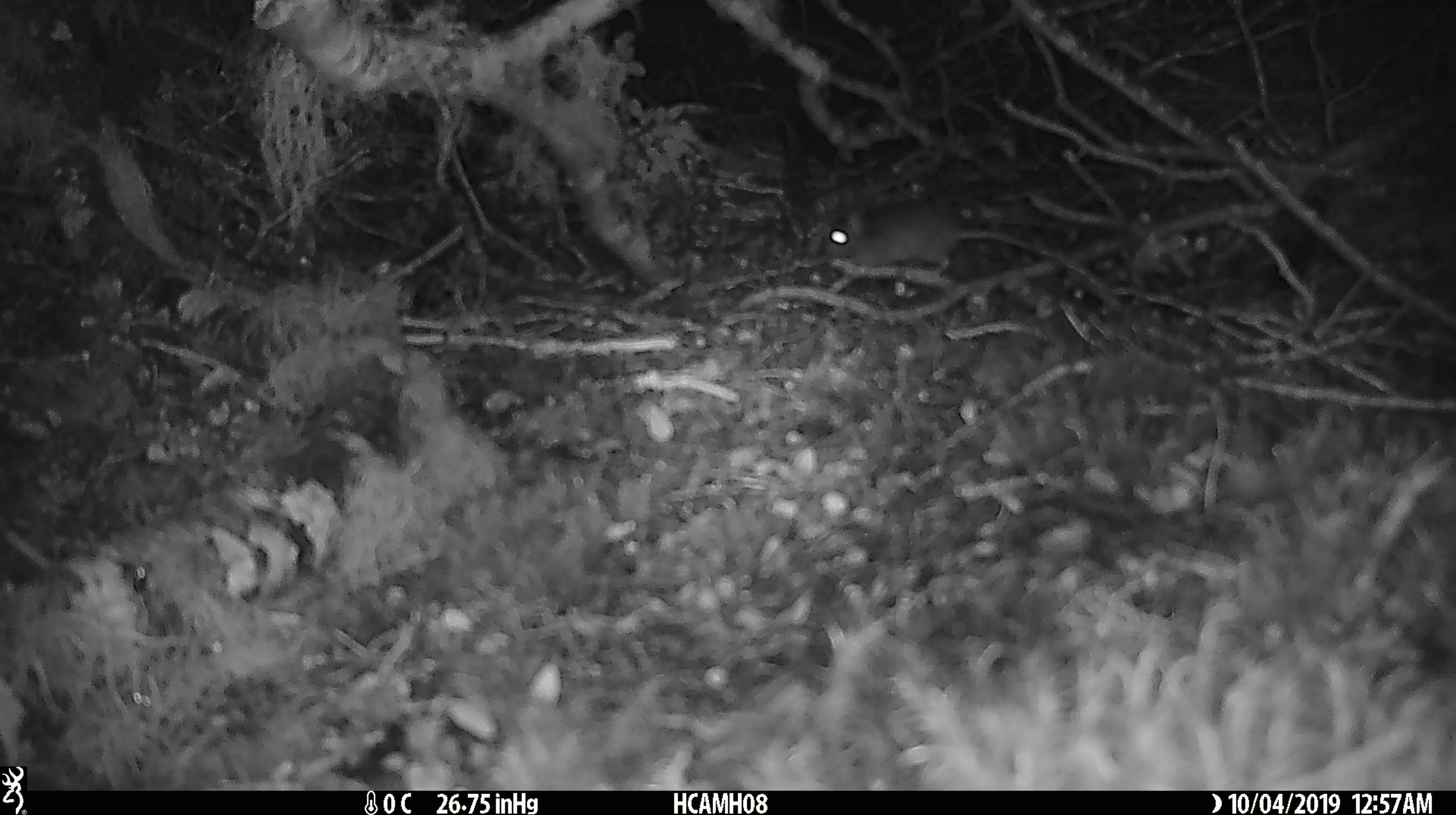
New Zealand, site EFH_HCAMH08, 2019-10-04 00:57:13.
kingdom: Animalia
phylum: Chordata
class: Mammalia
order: Rodentia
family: Muridae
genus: Mus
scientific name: Mus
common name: mouse